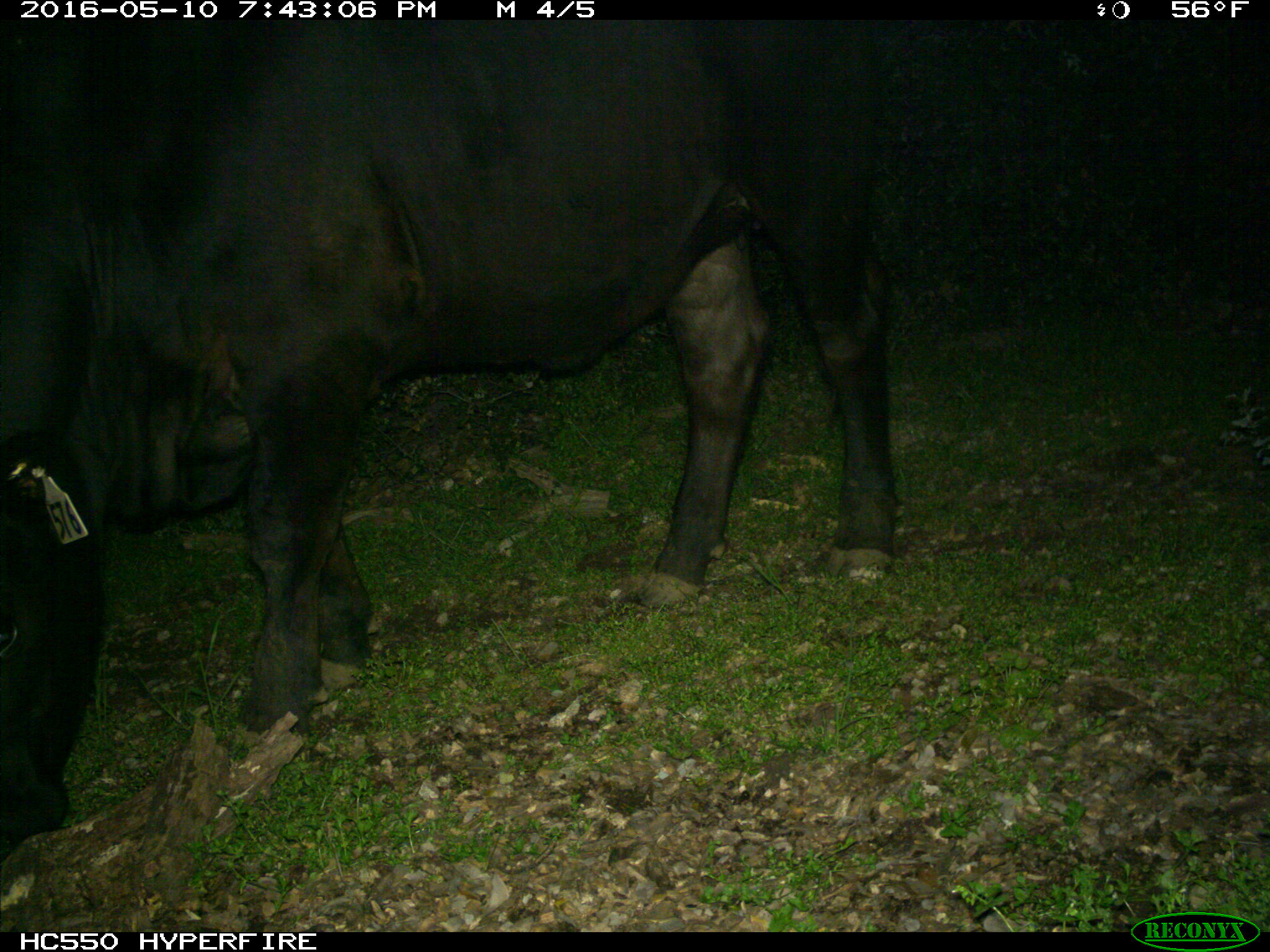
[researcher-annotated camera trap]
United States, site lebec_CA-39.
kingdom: Animalia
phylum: Chordata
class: Mammalia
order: Artiodactyla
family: Bovidae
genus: Bos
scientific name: Bos taurus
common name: domestic cow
Bos taurus (domestic cow).